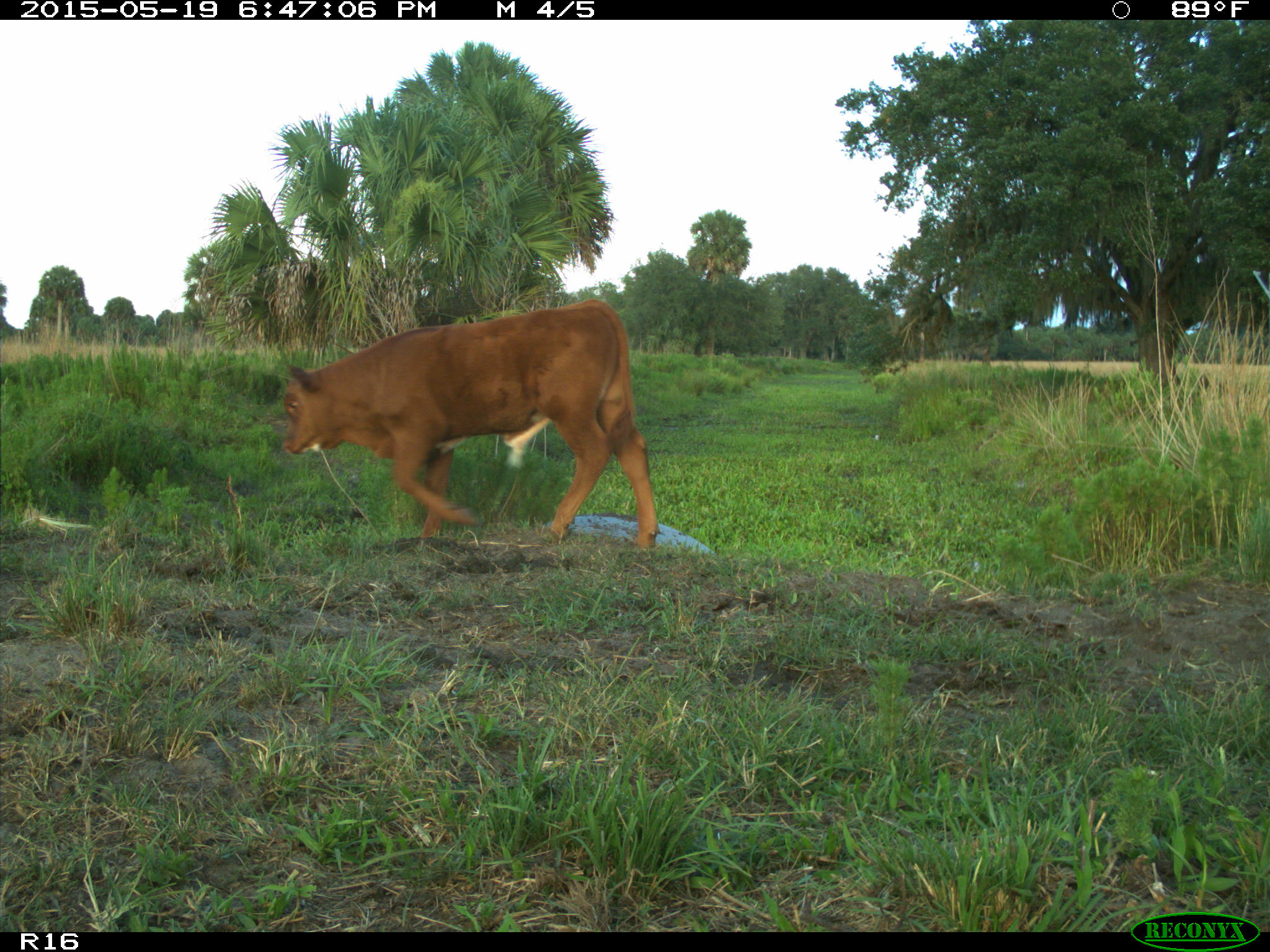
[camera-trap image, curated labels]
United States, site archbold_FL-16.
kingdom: Animalia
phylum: Chordata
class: Mammalia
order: Artiodactyla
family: Bovidae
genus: Bos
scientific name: Bos taurus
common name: domestic cow